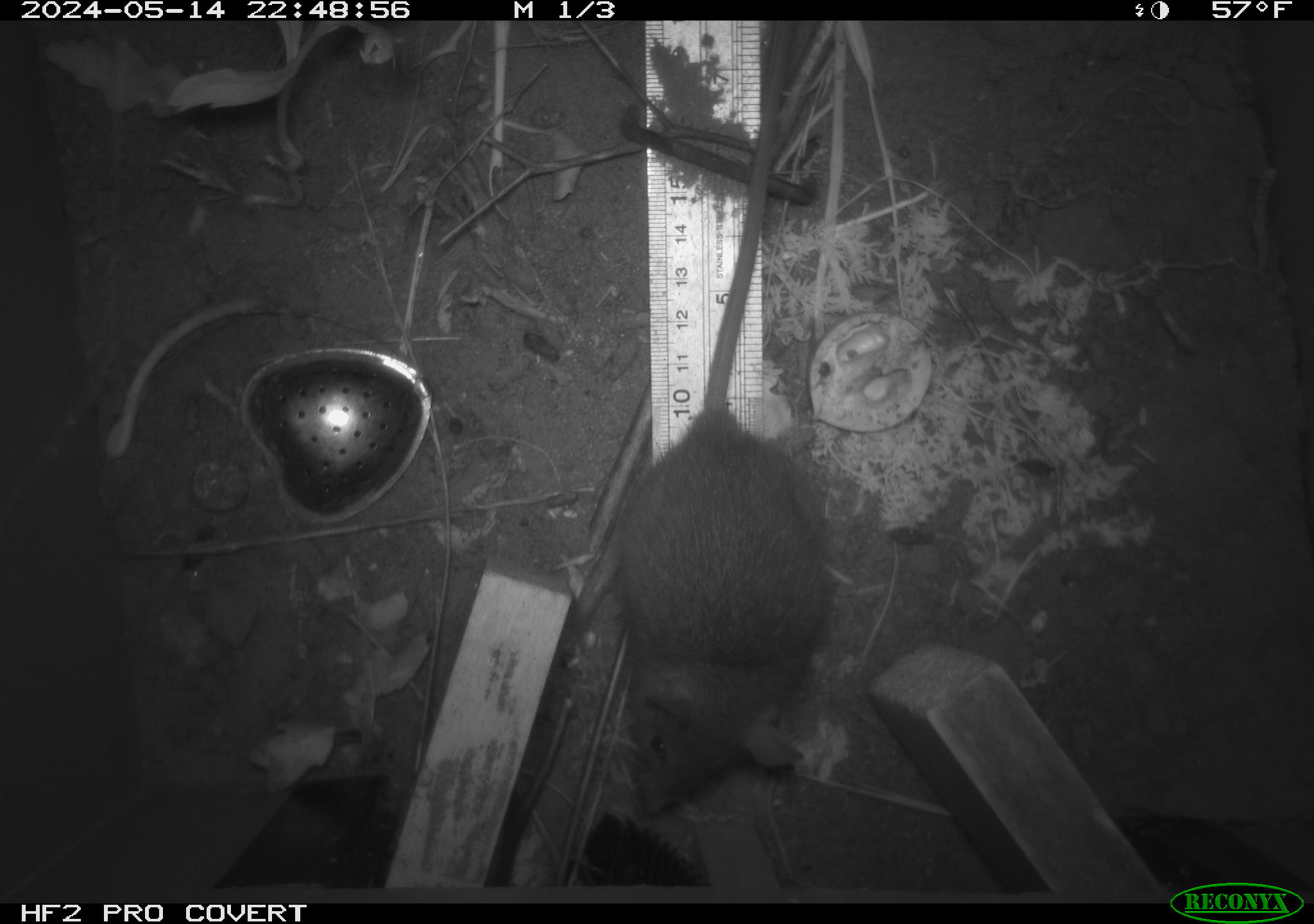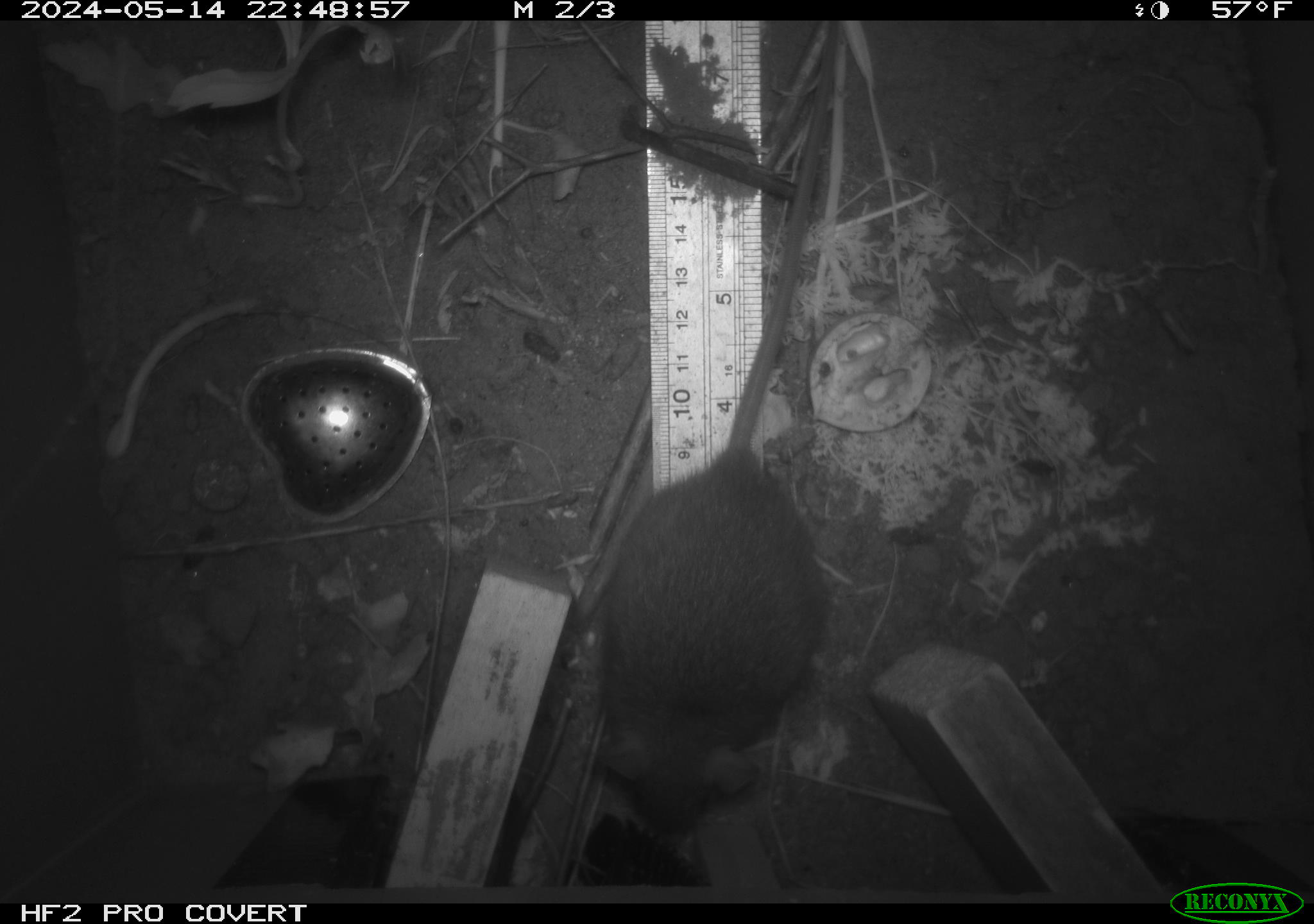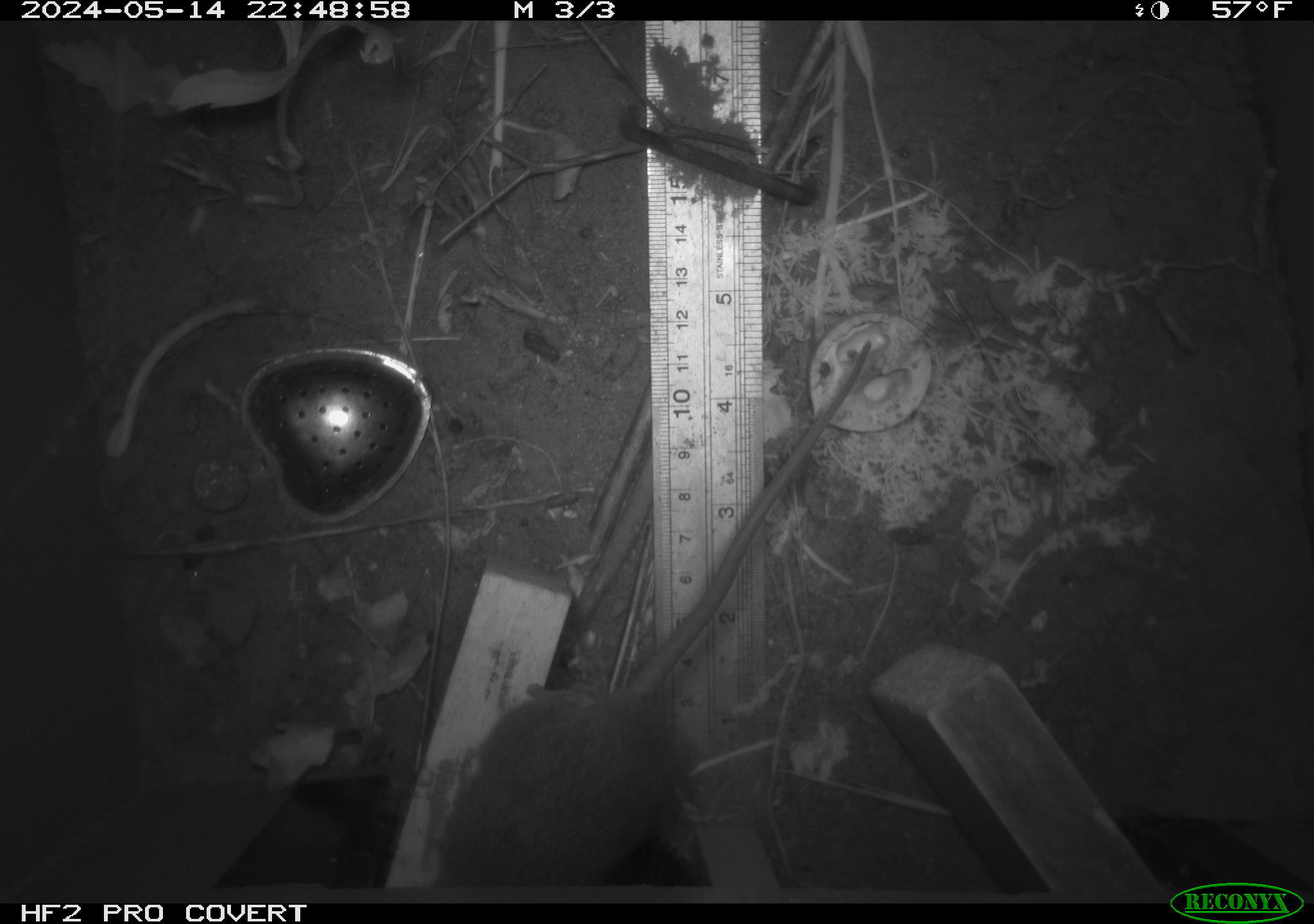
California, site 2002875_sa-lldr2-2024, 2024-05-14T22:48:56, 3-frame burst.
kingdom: Animalia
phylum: Chordata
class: Mammalia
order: Rodentia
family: Muridae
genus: Rattus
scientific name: Rattus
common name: rat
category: rattus species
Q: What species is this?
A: Rattus species (rat) (Rattus).